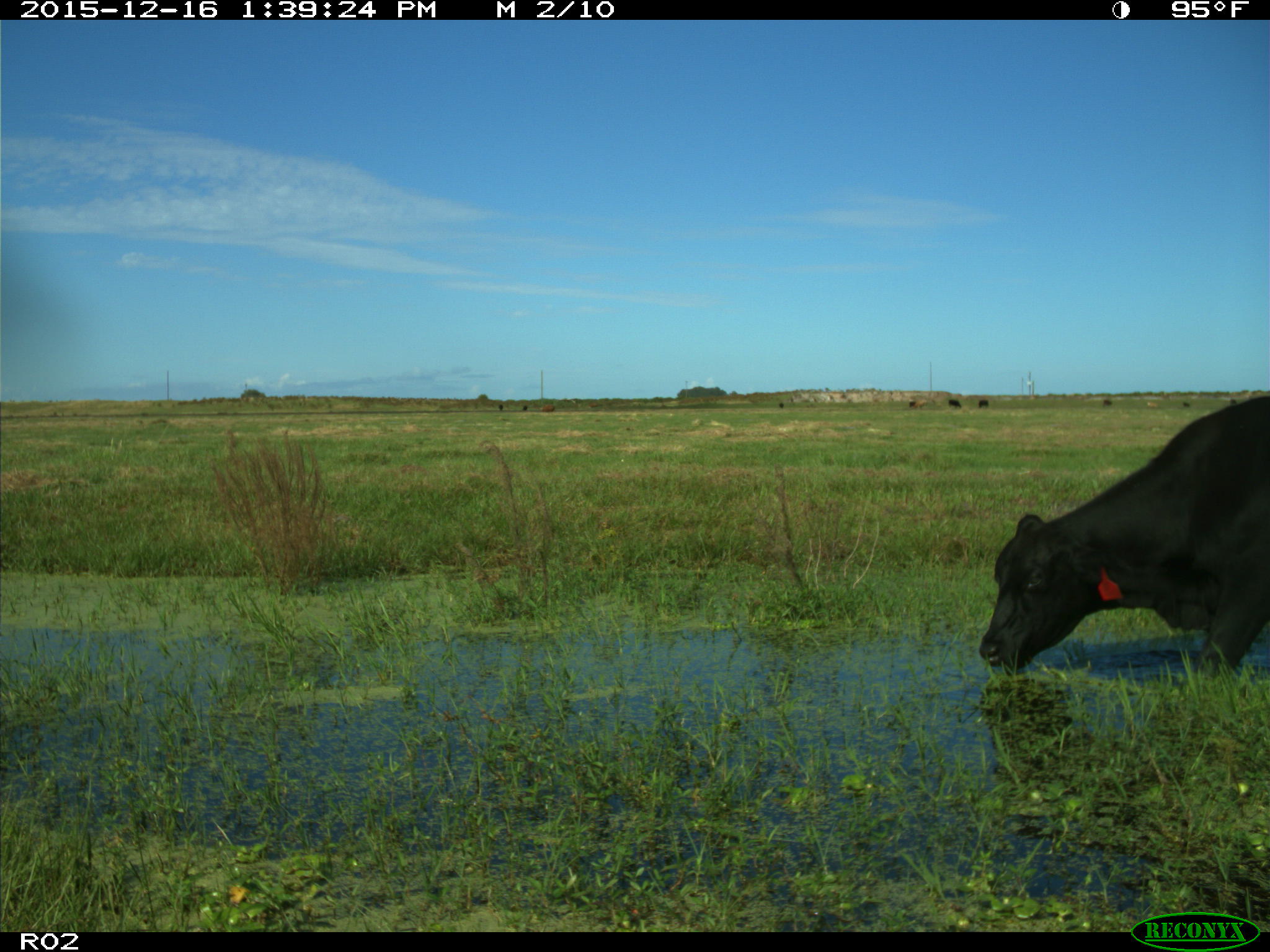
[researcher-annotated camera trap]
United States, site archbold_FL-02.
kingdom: Animalia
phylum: Chordata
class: Mammalia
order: Artiodactyla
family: Bovidae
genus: Bos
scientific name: Bos taurus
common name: domestic cow